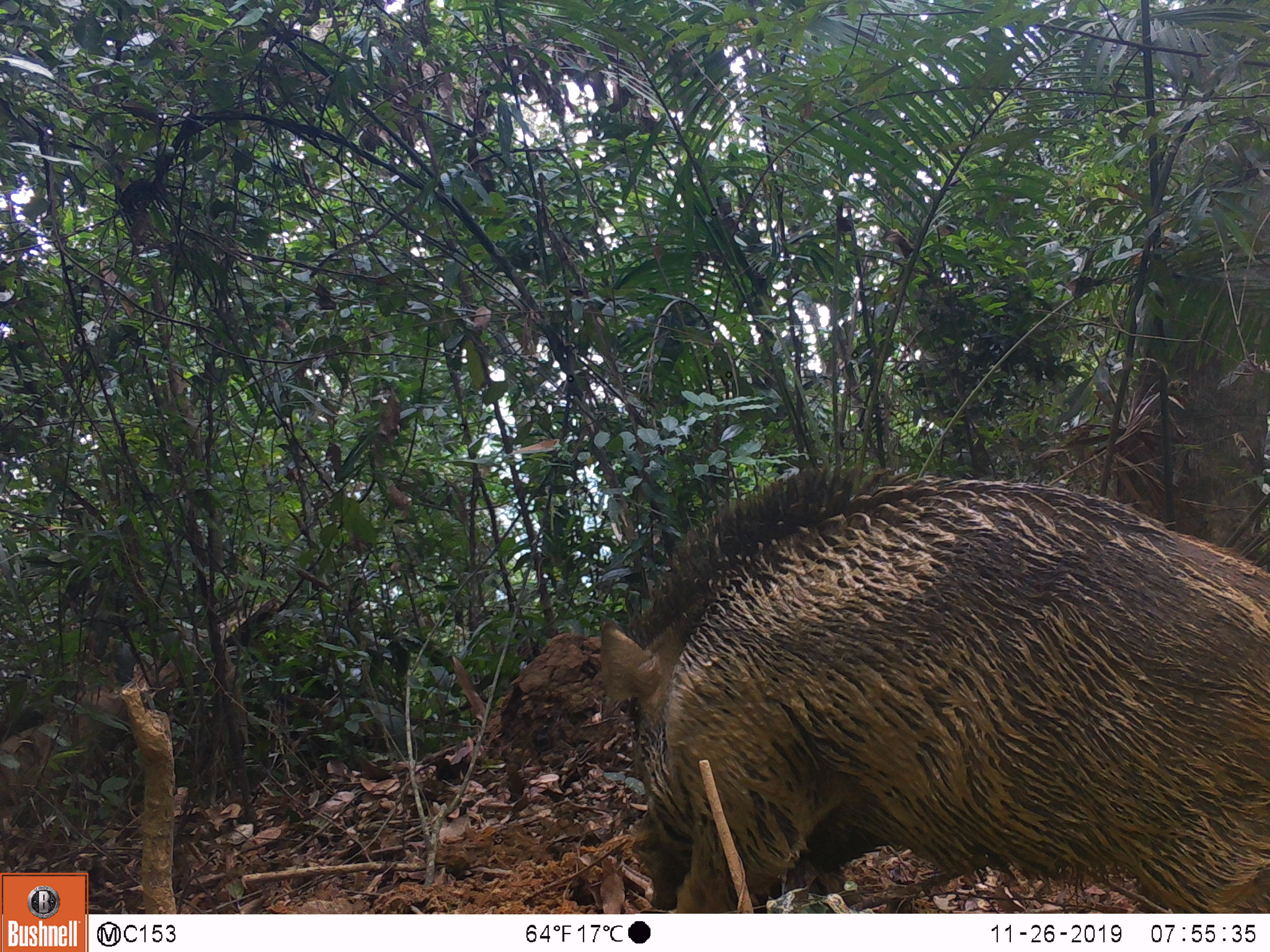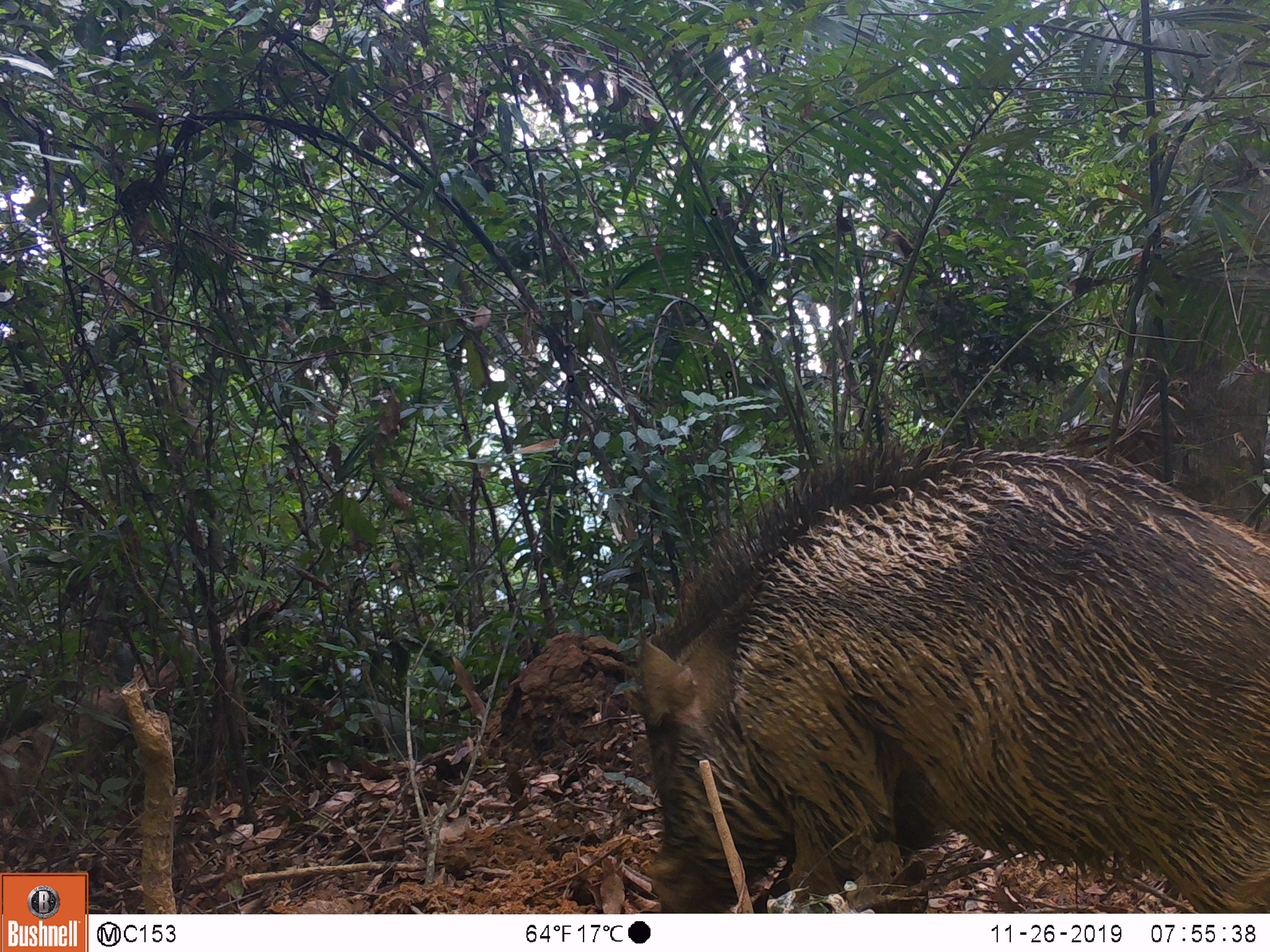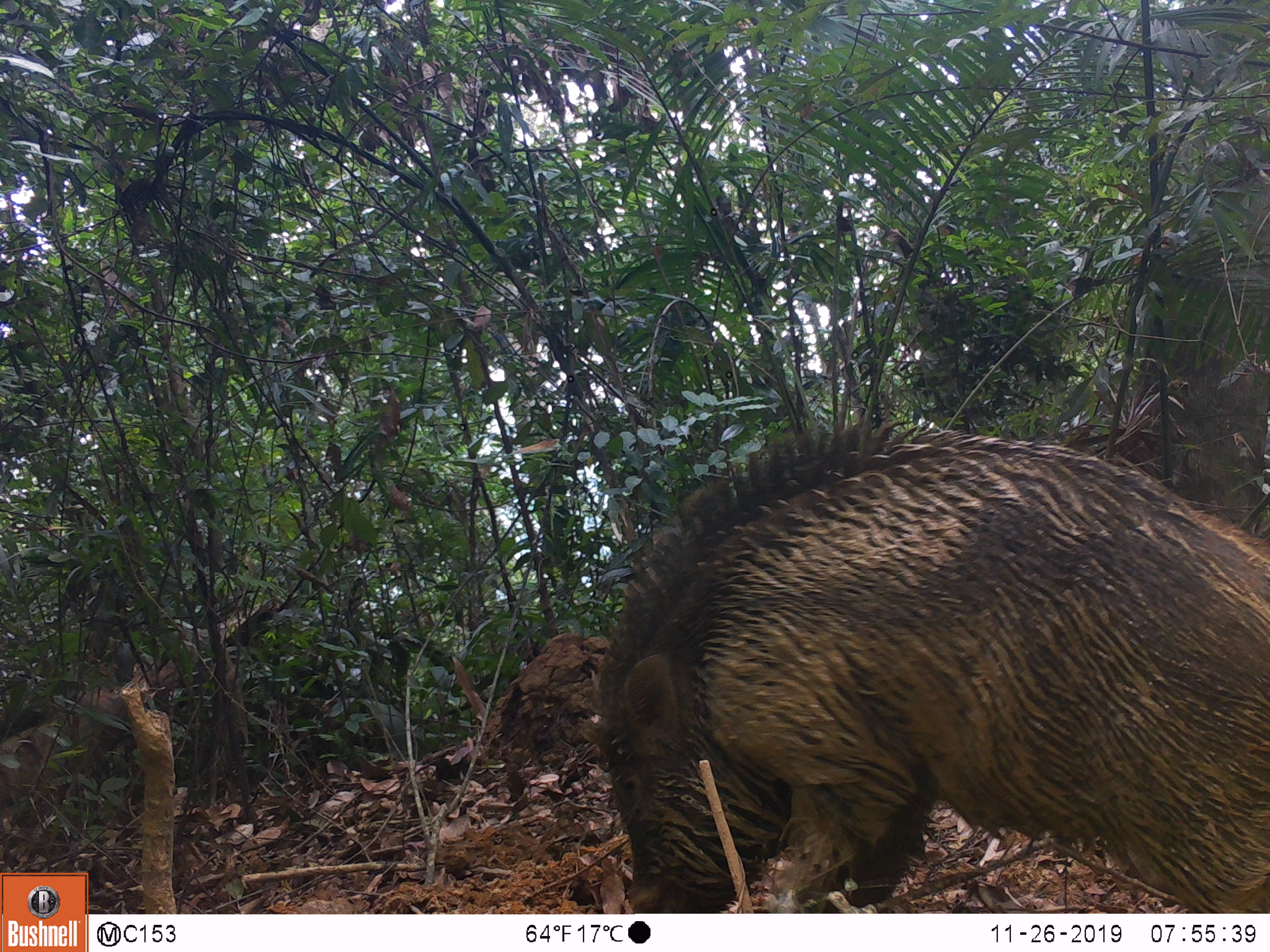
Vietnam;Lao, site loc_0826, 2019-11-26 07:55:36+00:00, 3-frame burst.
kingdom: Animalia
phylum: Chordata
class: Mammalia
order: Artiodactyla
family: Suidae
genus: Sus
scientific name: Sus scrofa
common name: eurasian wild pig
Eurasian wild pig (Sus scrofa). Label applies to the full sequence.